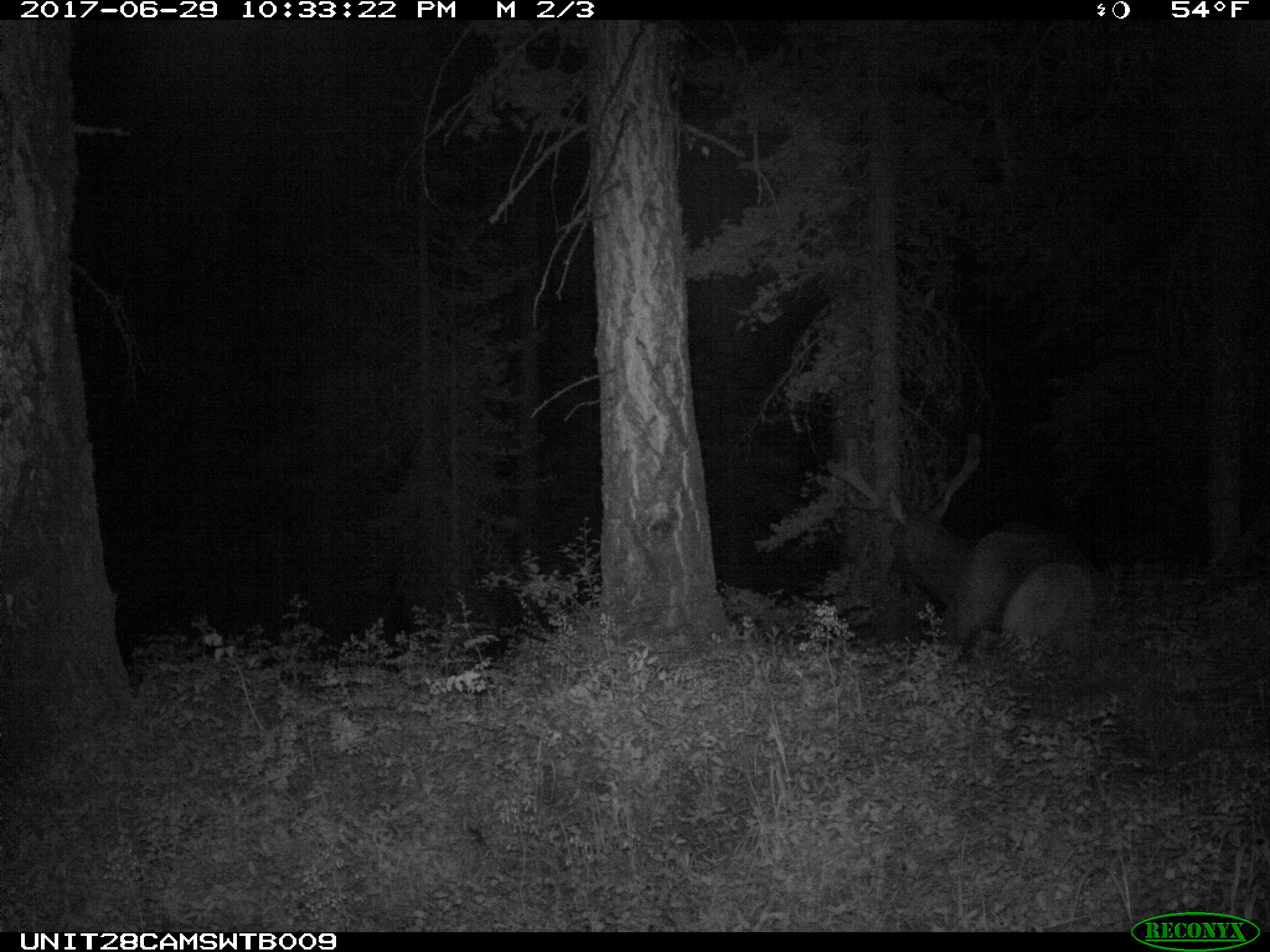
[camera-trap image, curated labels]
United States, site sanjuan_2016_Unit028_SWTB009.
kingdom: Animalia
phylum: Chordata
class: Mammalia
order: Artiodactyla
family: Cervidae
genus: Cervus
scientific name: Cervus elaphus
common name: red deer